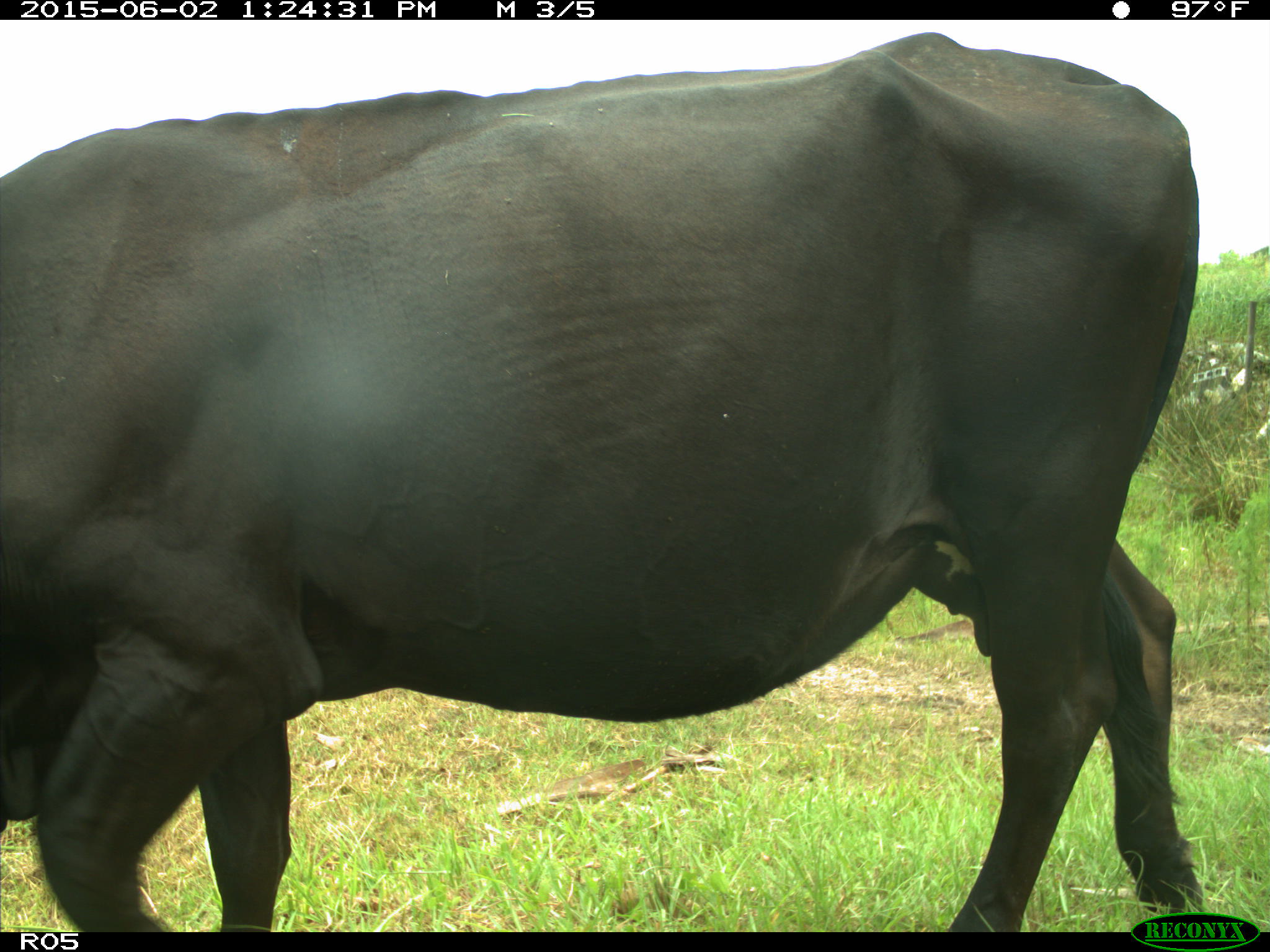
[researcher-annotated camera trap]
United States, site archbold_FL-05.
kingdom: Animalia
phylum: Chordata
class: Mammalia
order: Artiodactyla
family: Bovidae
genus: Bos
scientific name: Bos taurus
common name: domestic cow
Bos taurus (domestic cow).